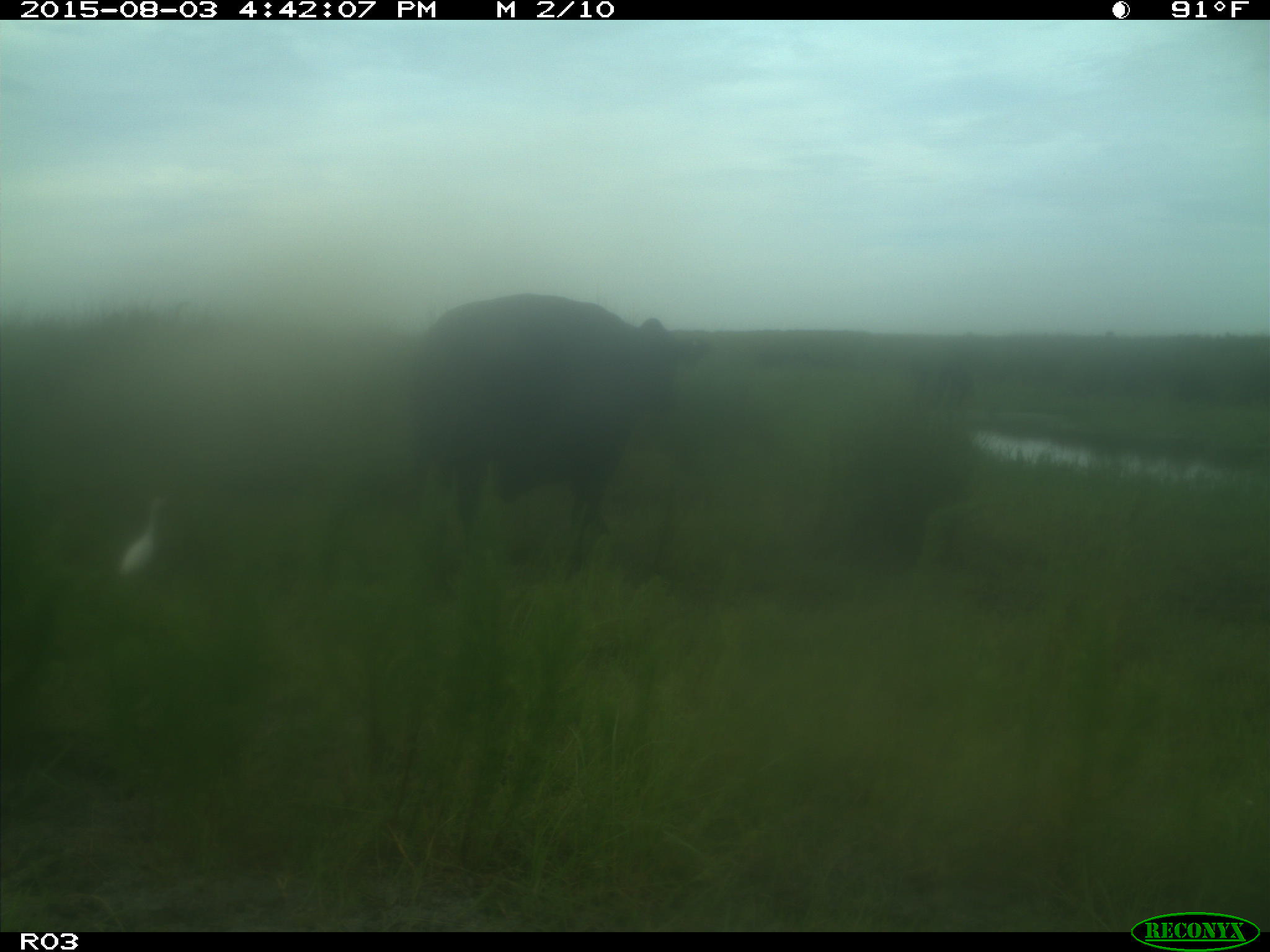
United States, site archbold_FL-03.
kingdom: Animalia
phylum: Chordata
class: Mammalia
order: Artiodactyla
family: Bovidae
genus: Bos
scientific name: Bos taurus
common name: domestic cow